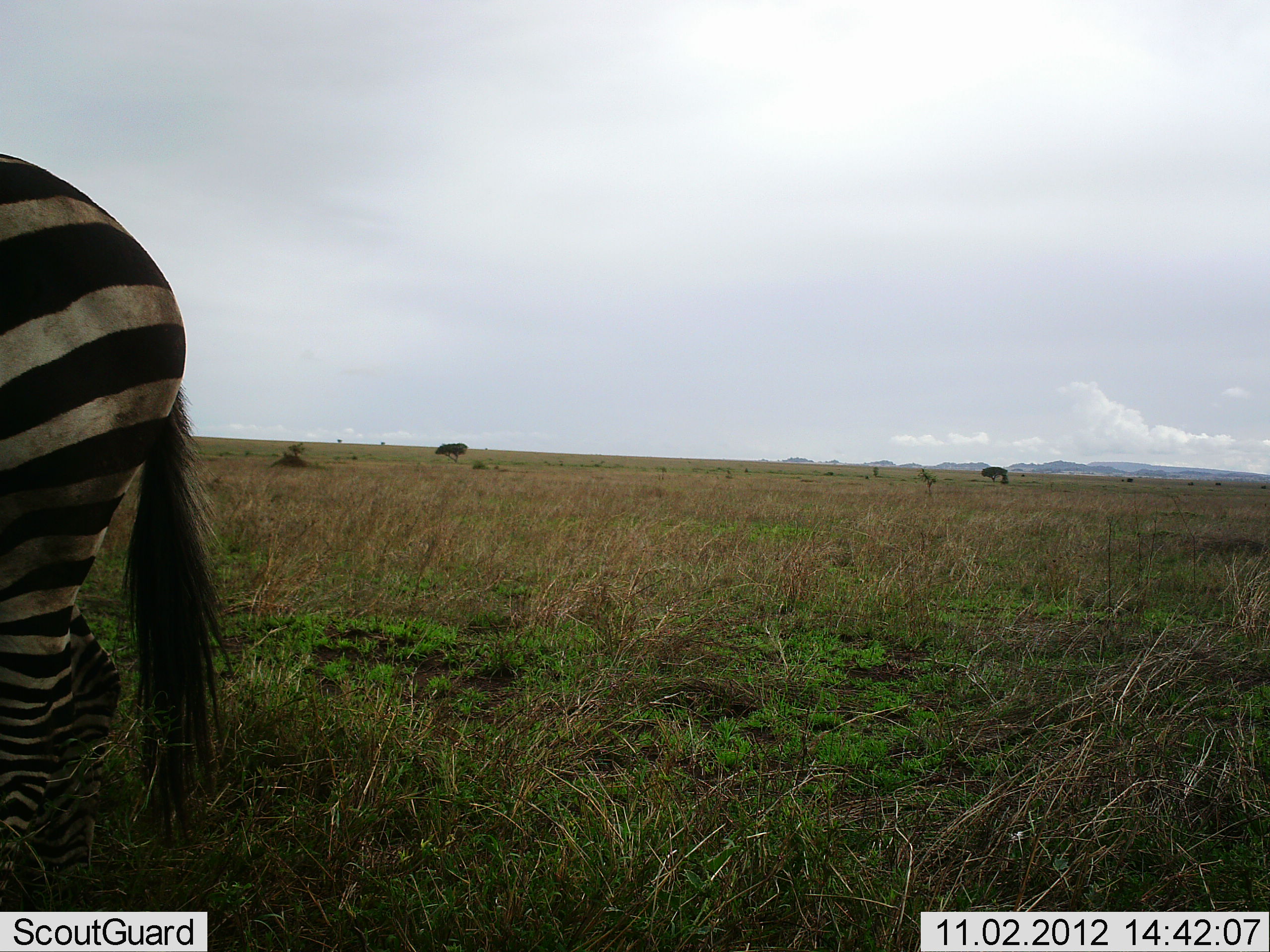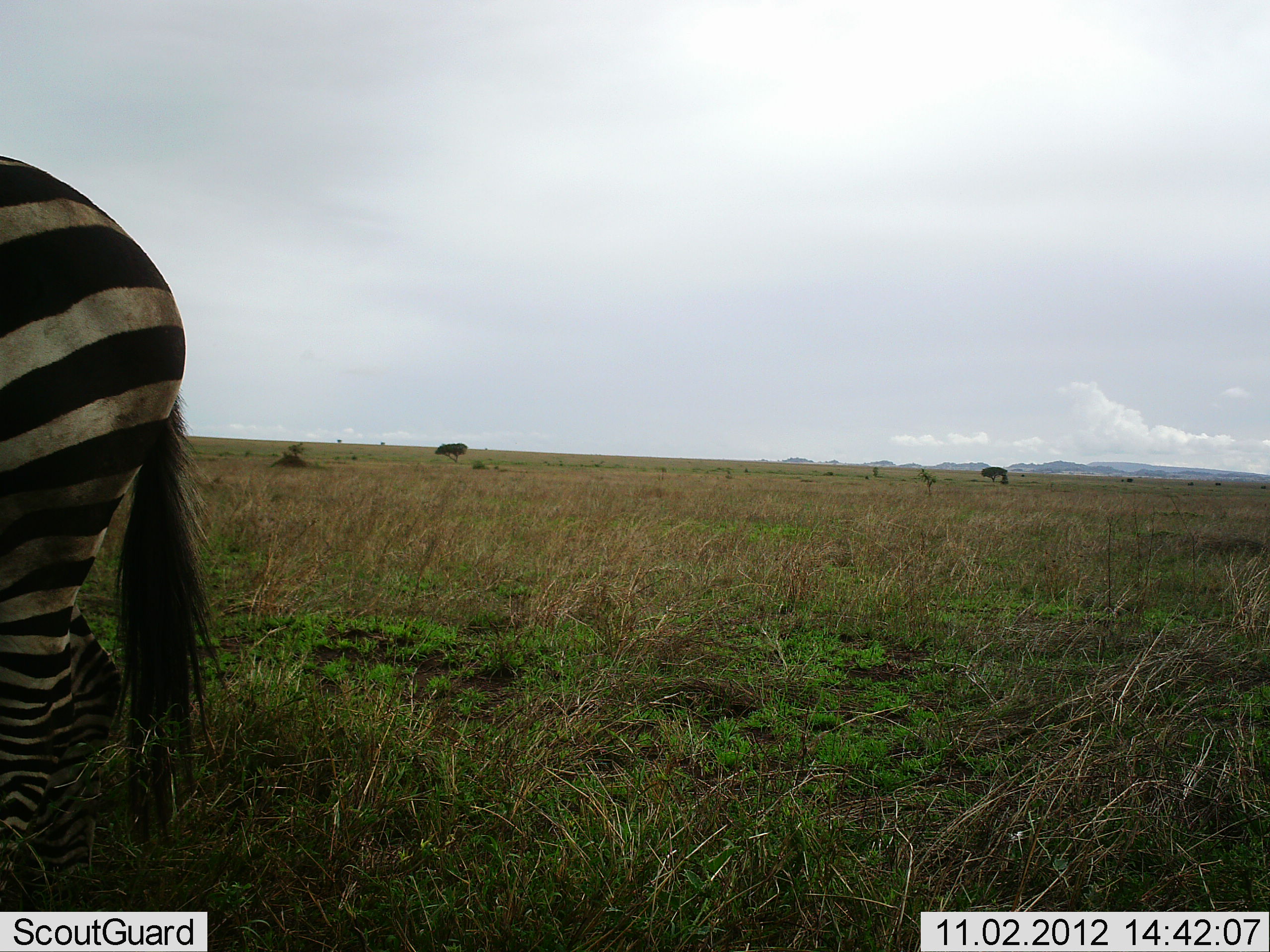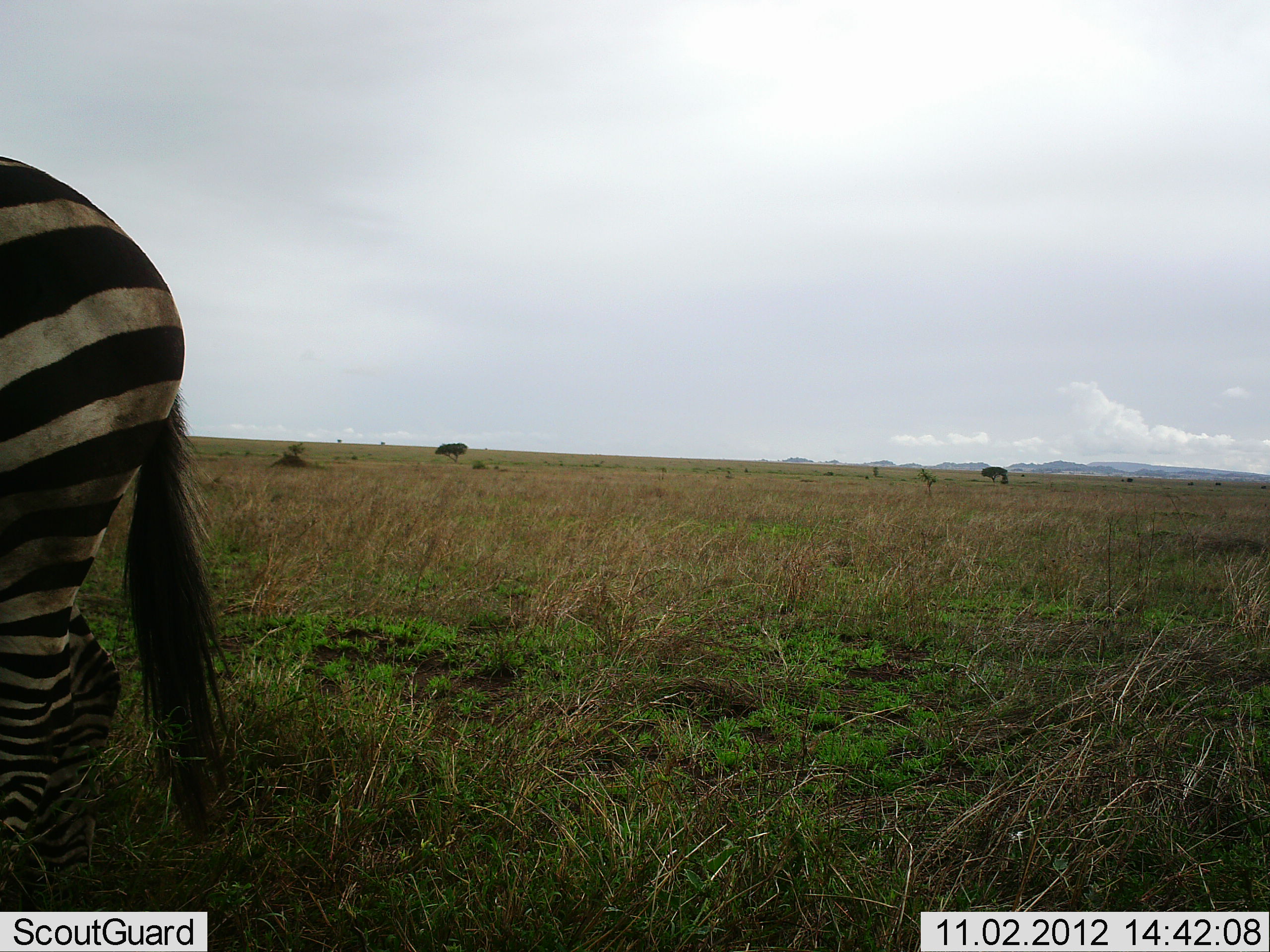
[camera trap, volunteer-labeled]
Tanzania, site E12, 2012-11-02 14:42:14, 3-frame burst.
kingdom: Animalia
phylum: Chordata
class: Mammalia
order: Perissodactyla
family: Equidae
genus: Equus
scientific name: Equus quagga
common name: plains zebra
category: zebra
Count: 1.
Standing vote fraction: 100%.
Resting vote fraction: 0%.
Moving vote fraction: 0%.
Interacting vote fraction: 0%.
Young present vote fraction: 0%.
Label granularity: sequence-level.